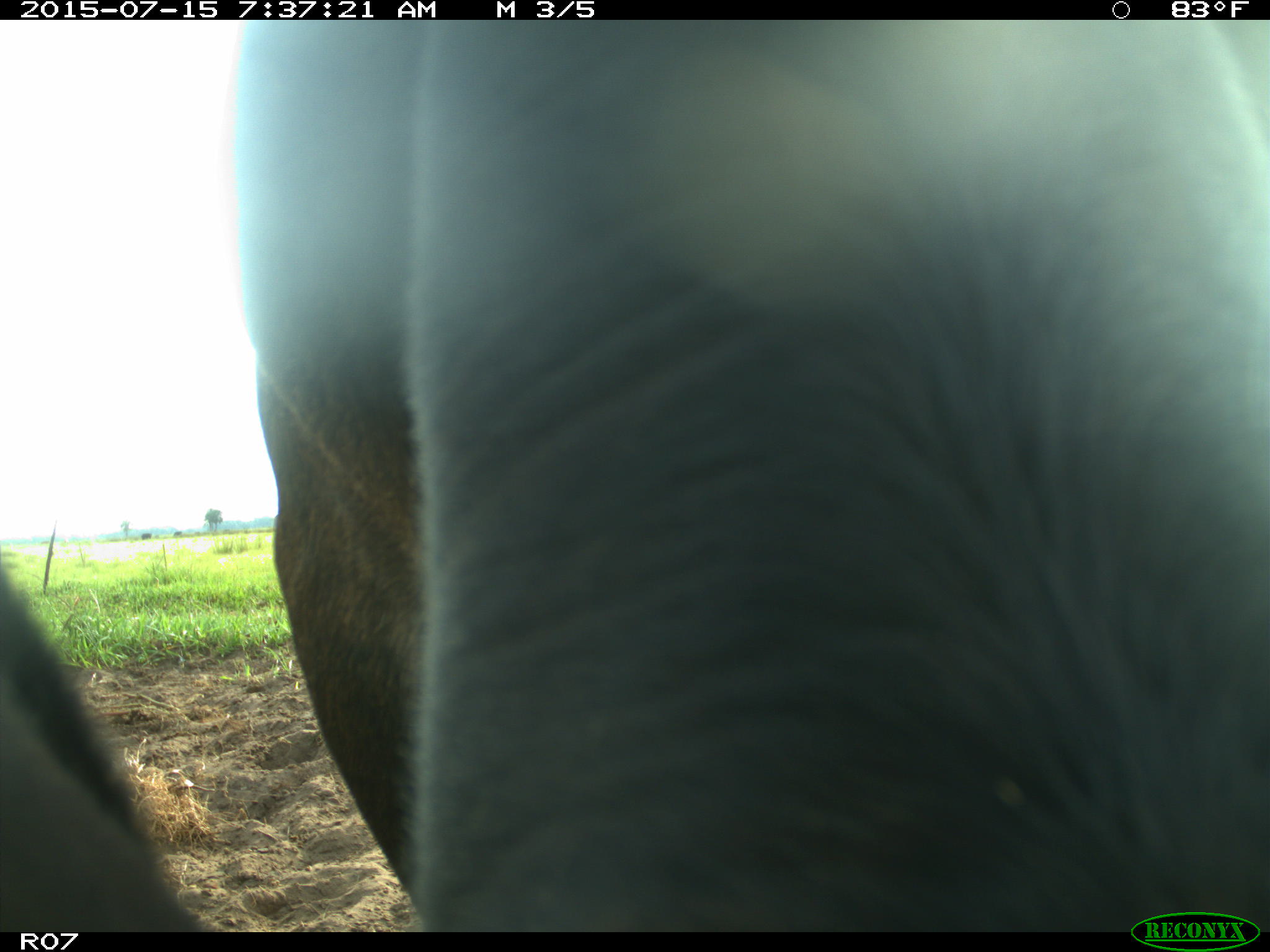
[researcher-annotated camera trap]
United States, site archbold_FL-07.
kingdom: Animalia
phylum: Chordata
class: Mammalia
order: Artiodactyla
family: Bovidae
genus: Bos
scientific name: Bos taurus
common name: domestic cow